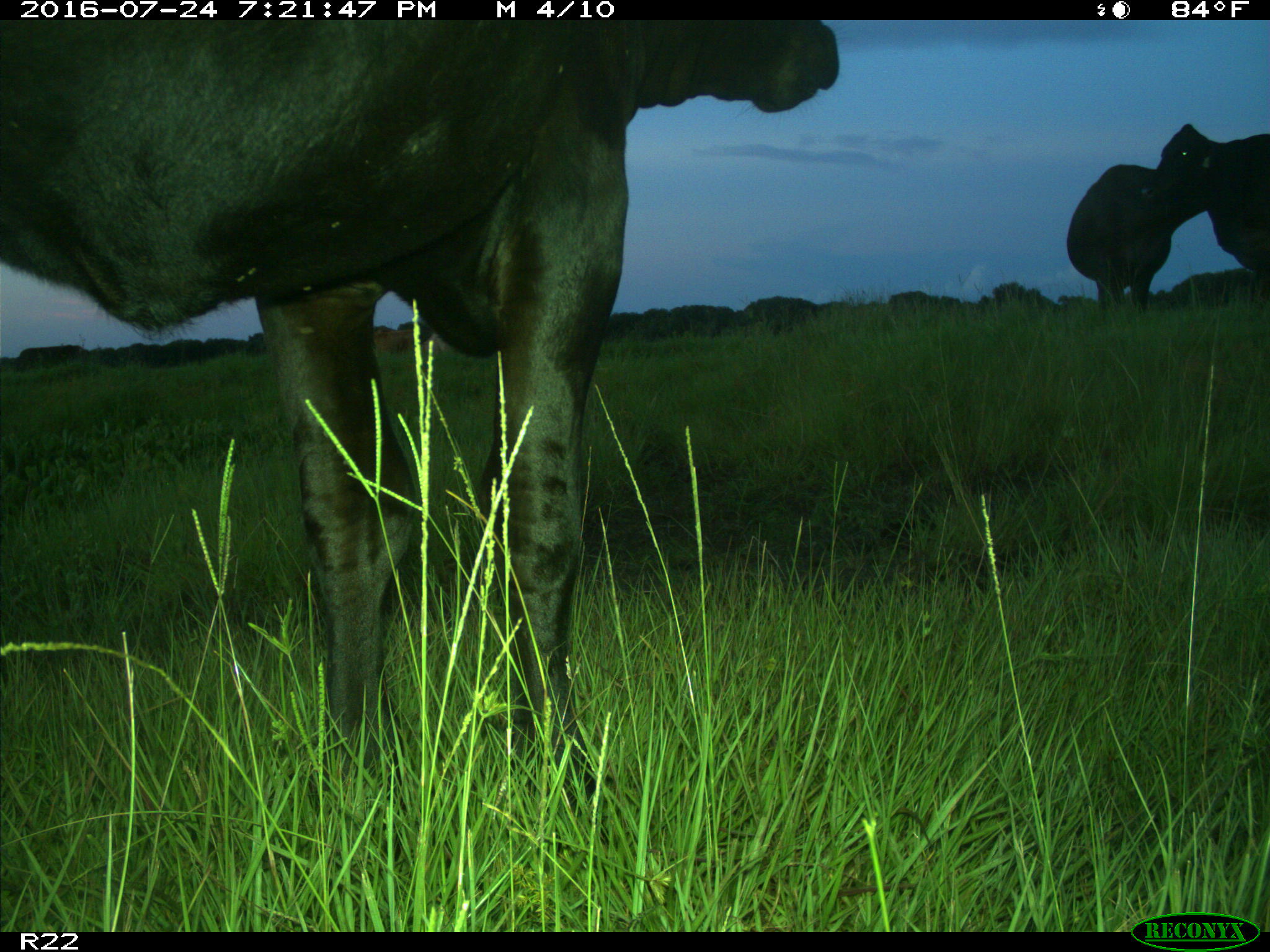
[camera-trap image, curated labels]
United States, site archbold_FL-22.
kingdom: Animalia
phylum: Chordata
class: Mammalia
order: Artiodactyla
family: Bovidae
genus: Bos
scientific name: Bos taurus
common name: domestic cow